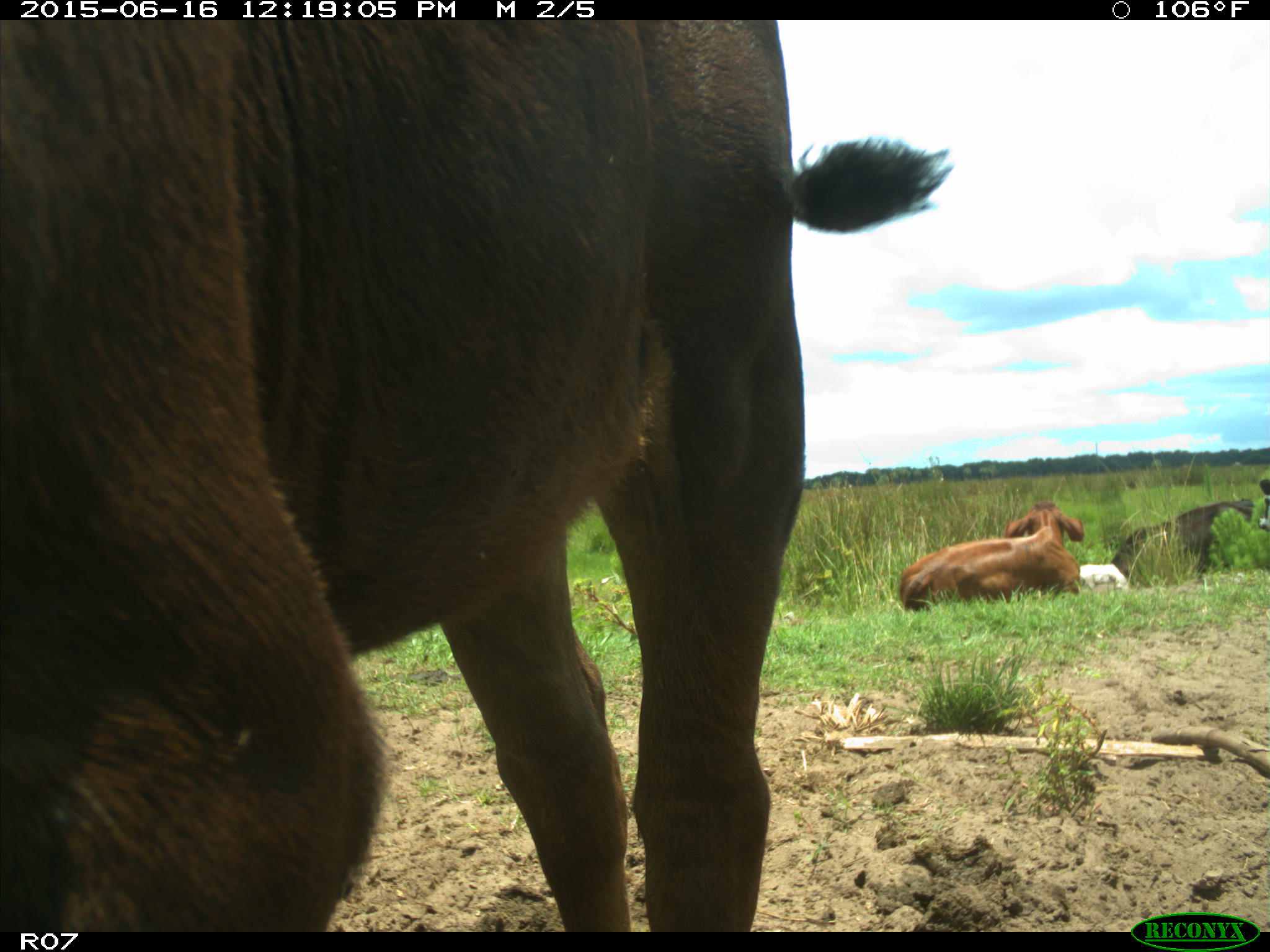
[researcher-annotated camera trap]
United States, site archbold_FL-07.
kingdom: Animalia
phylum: Chordata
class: Mammalia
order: Artiodactyla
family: Bovidae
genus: Bos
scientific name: Bos taurus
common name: domestic cow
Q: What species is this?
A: Bos taurus (domestic cow).